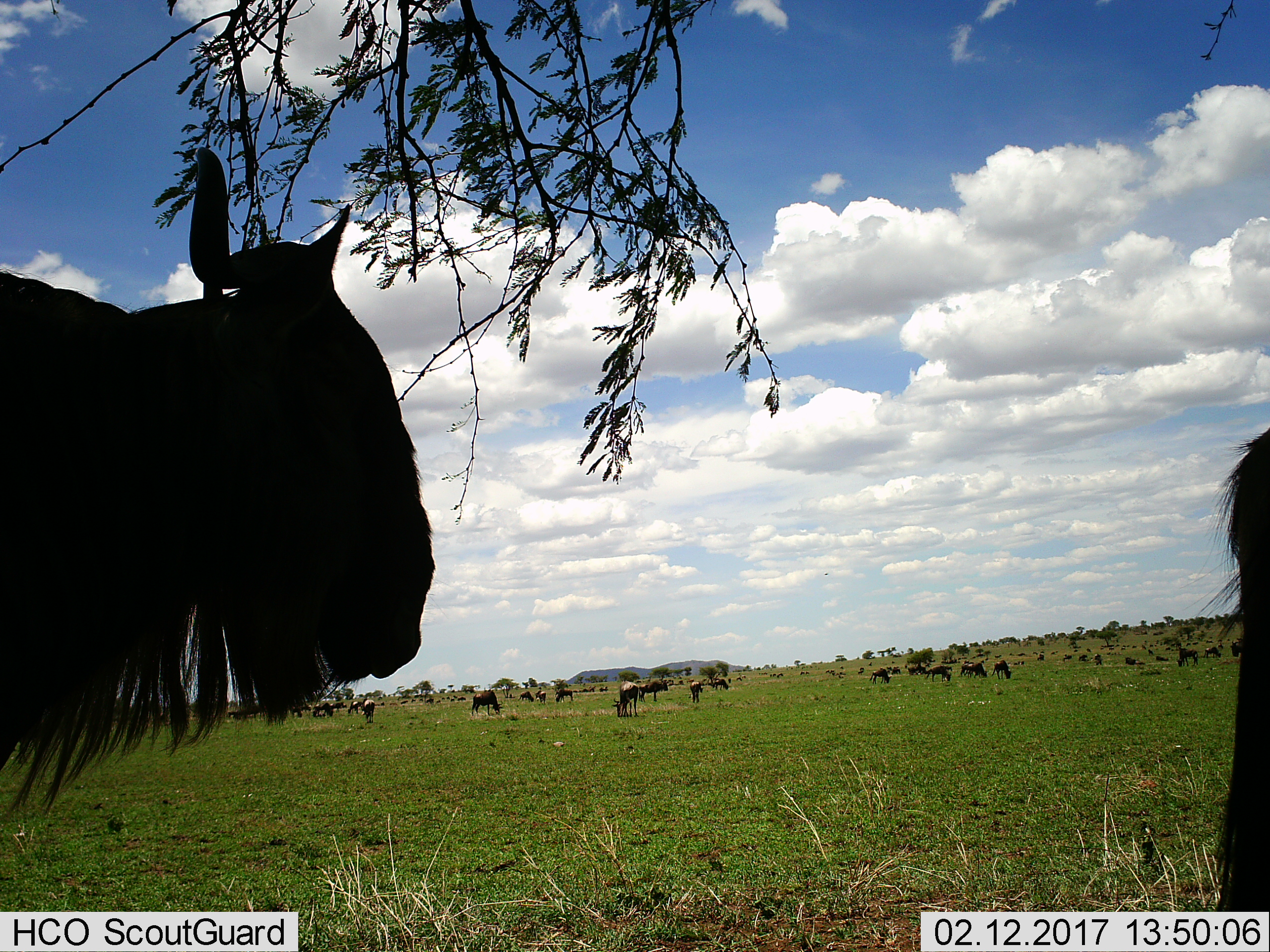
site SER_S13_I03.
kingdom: Animalia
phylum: Chordata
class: Mammalia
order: Artiodactyla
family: Bovidae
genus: Connochaetes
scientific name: Connochaetes taurinus taurinus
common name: blue wildebeest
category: wildebeestblue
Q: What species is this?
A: Wildebeestblue (blue wildebeest) (Connochaetes taurinus taurinus).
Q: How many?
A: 11-50.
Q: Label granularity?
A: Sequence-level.